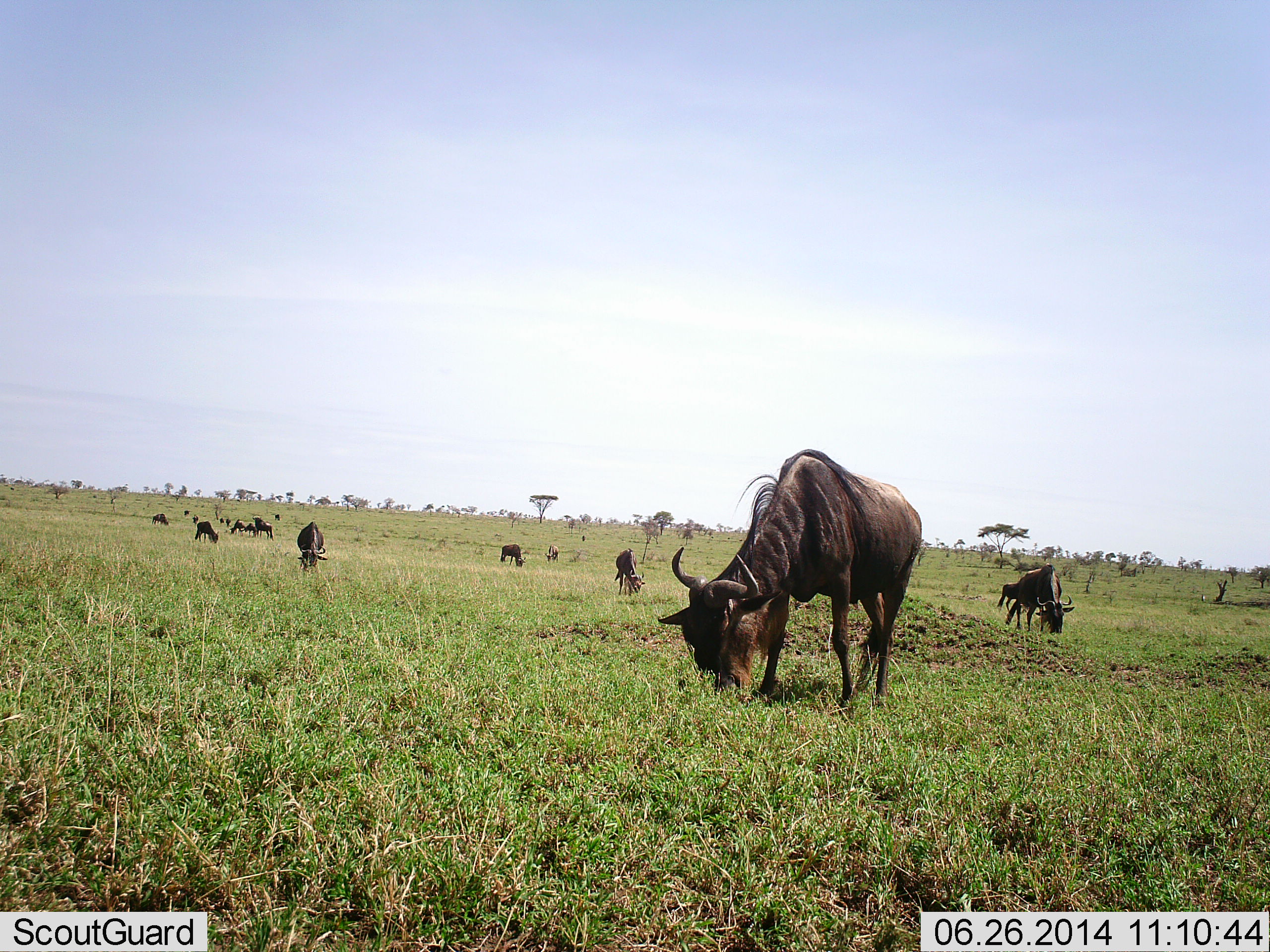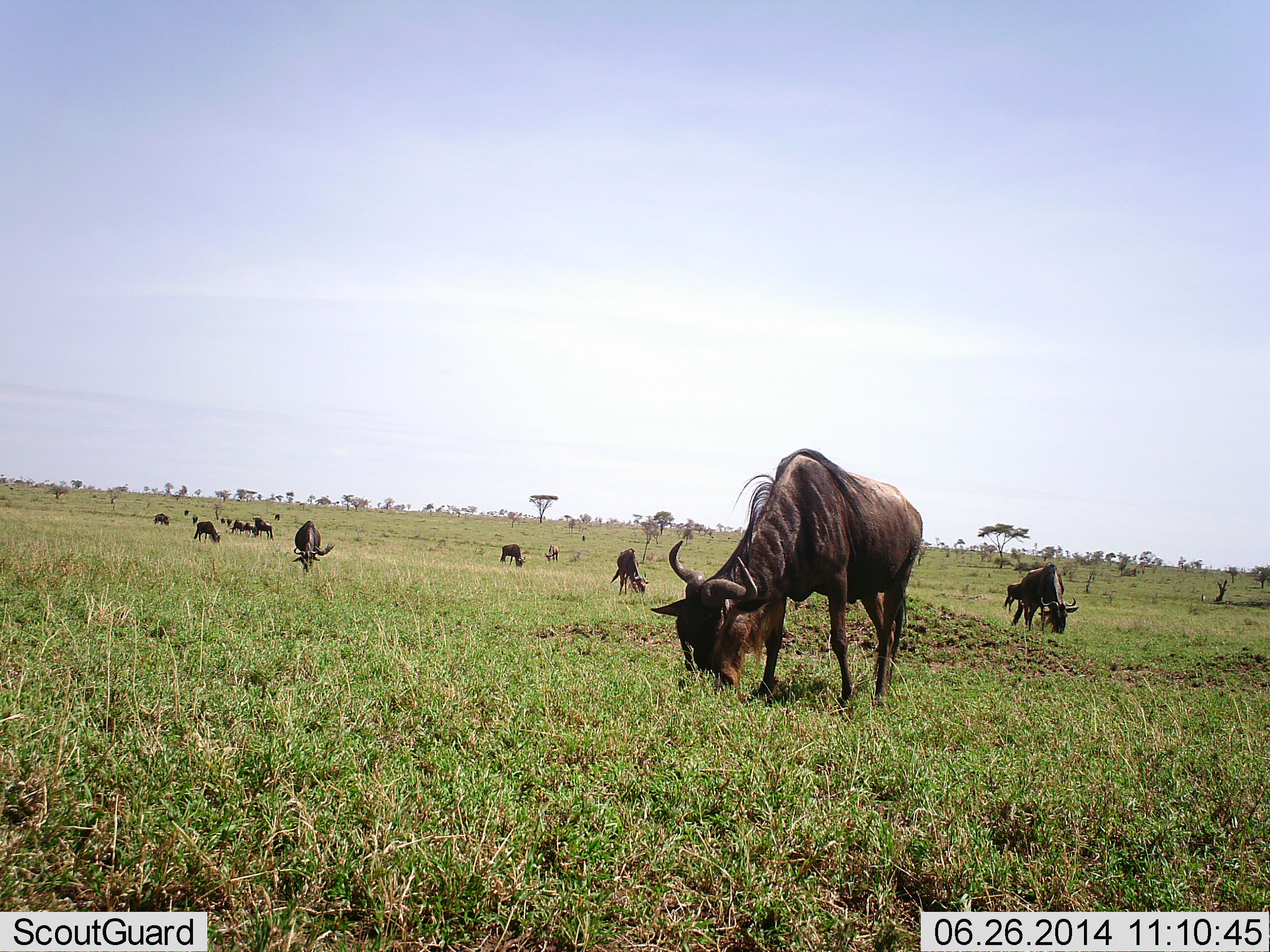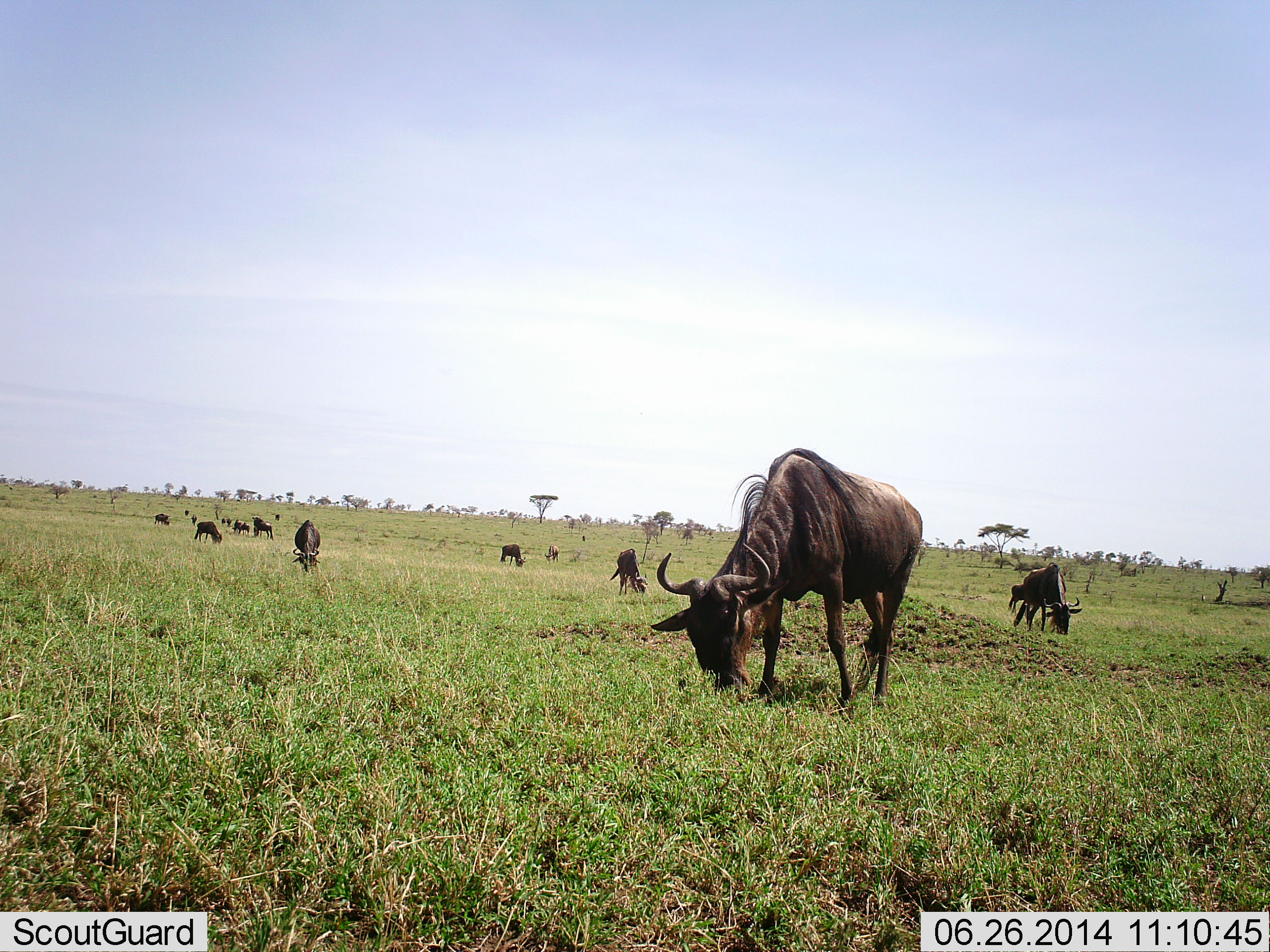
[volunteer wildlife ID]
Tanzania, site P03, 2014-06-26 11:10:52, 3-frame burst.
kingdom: Animalia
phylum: Chordata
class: Mammalia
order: Artiodactyla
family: Bovidae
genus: Connochaetes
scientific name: Connochaetes taurinus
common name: blue wildebeest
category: wildebeest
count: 11-50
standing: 30%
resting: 10%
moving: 0%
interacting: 0%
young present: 0%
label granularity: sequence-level